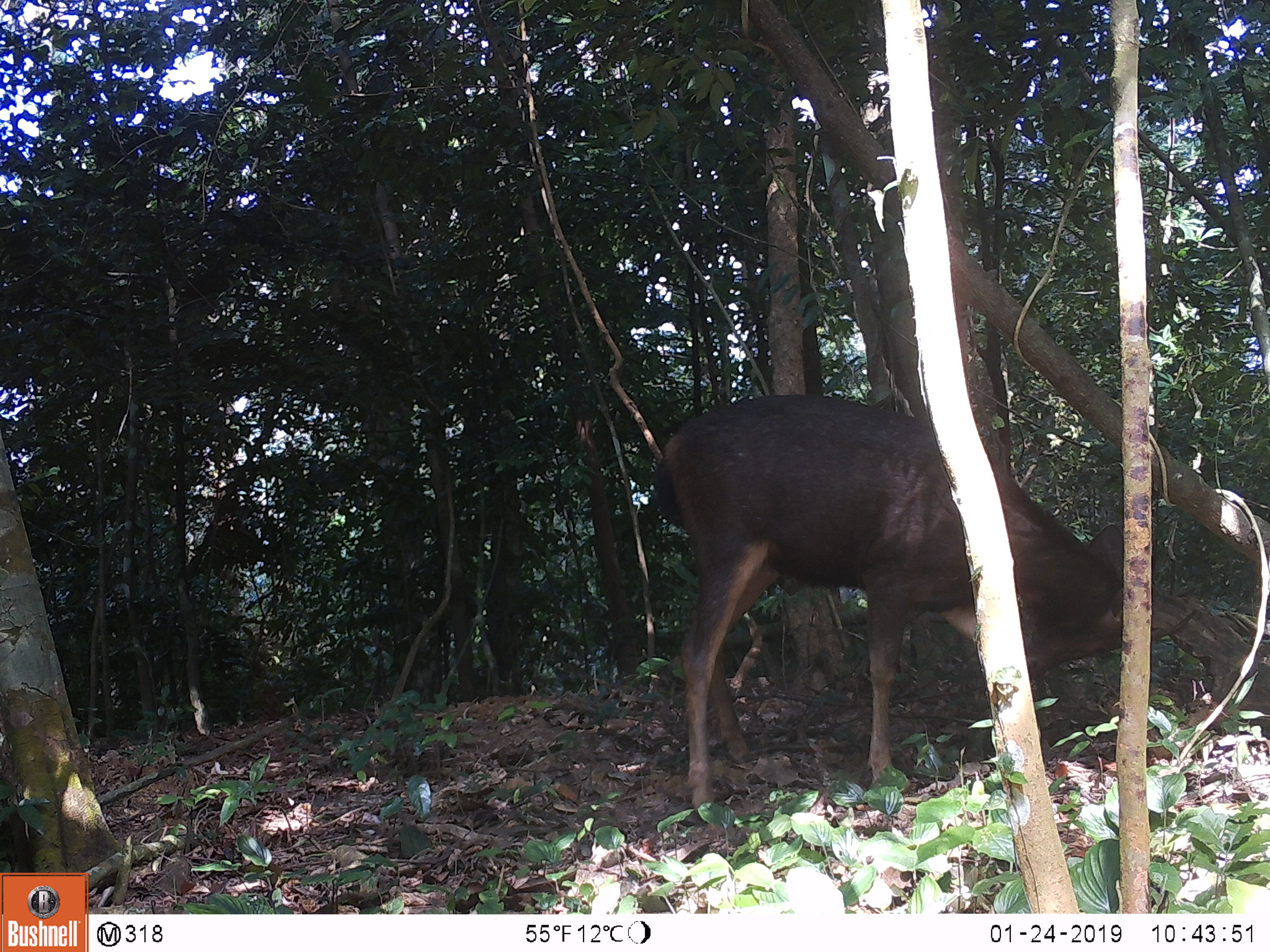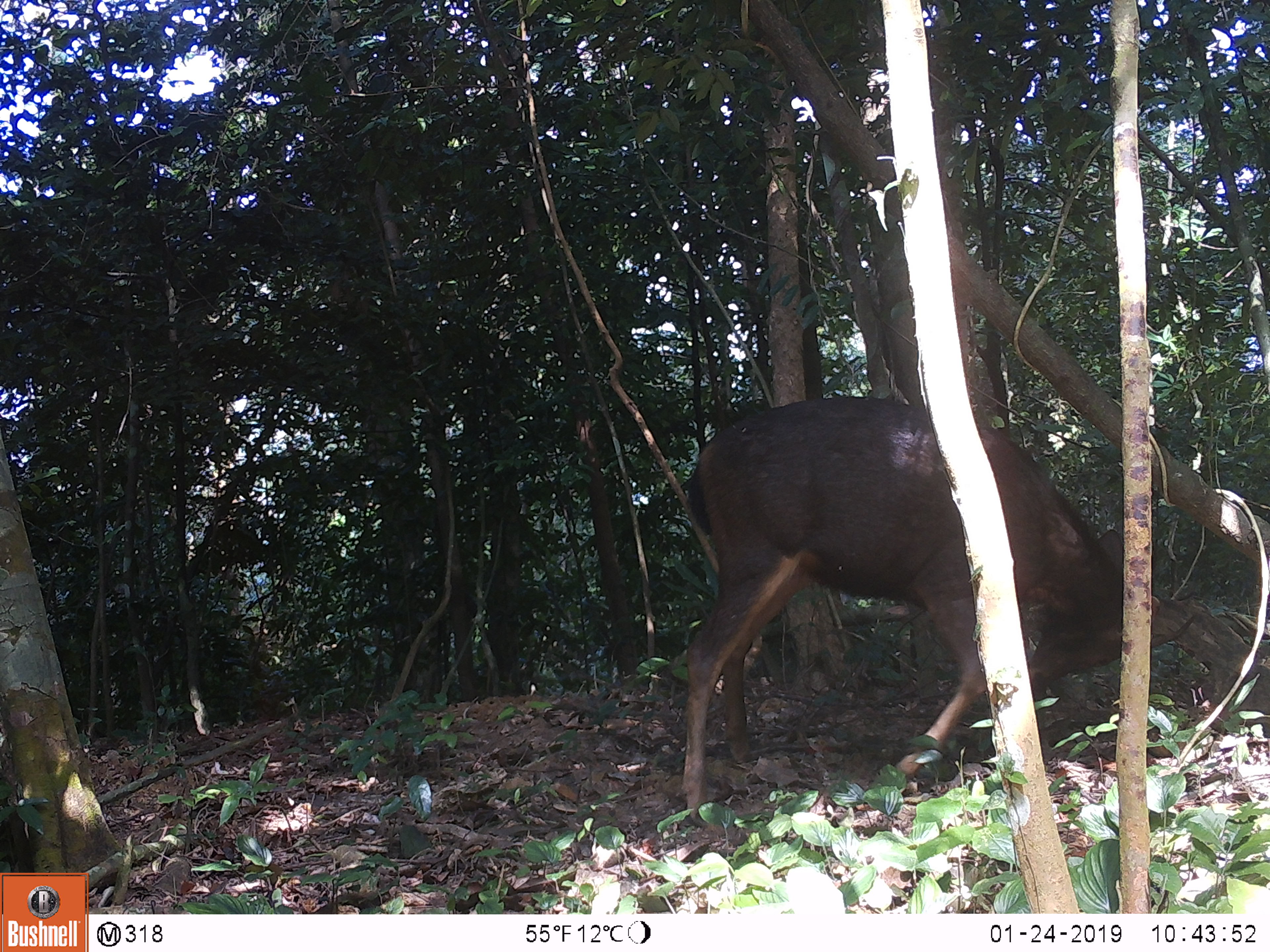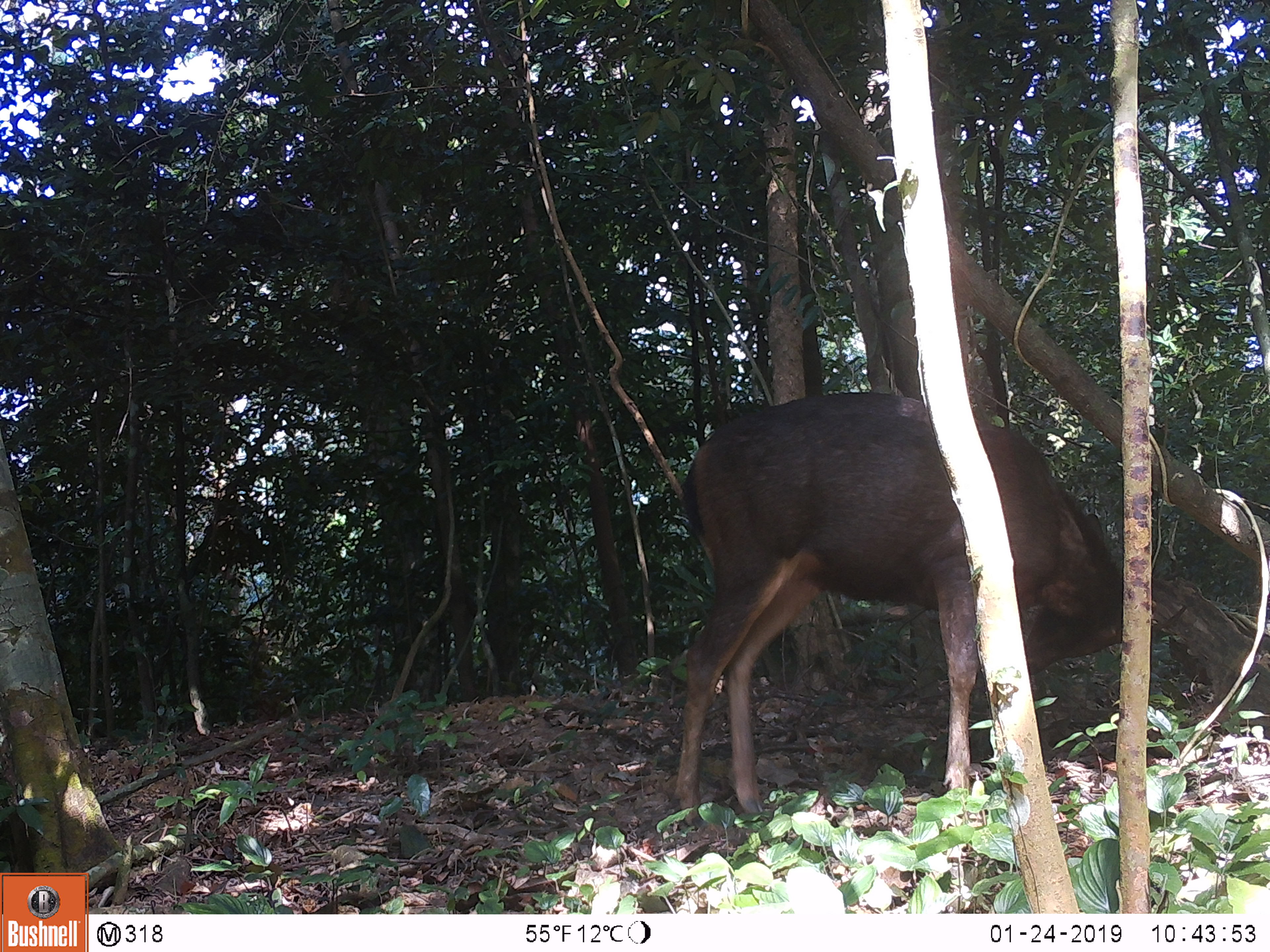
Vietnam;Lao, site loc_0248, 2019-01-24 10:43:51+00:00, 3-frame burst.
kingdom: Animalia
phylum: Chordata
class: Mammalia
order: Artiodactyla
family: Cervidae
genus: Rusa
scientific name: Rusa unicolor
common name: sambar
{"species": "sambar (Rusa unicolor)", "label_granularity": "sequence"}